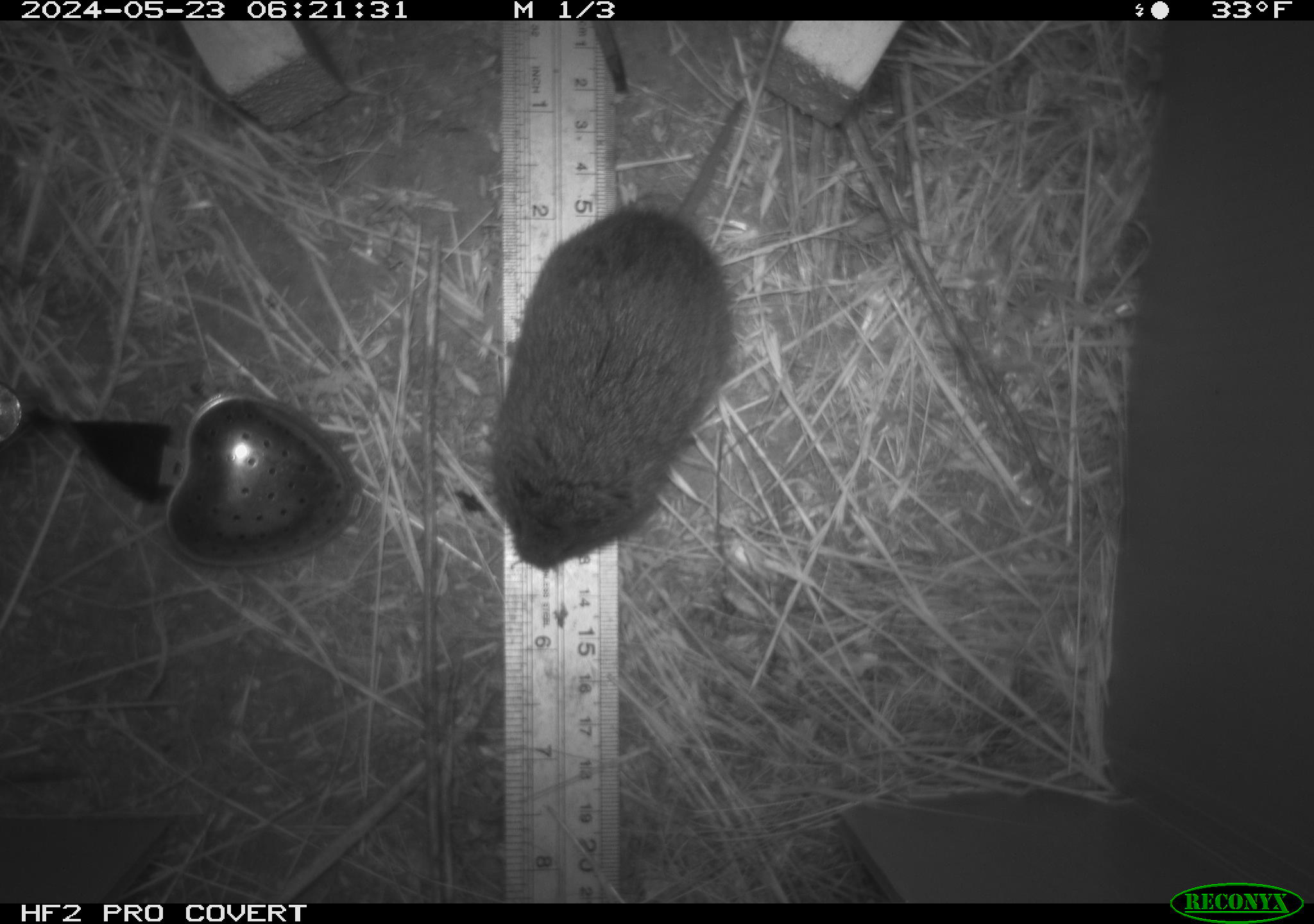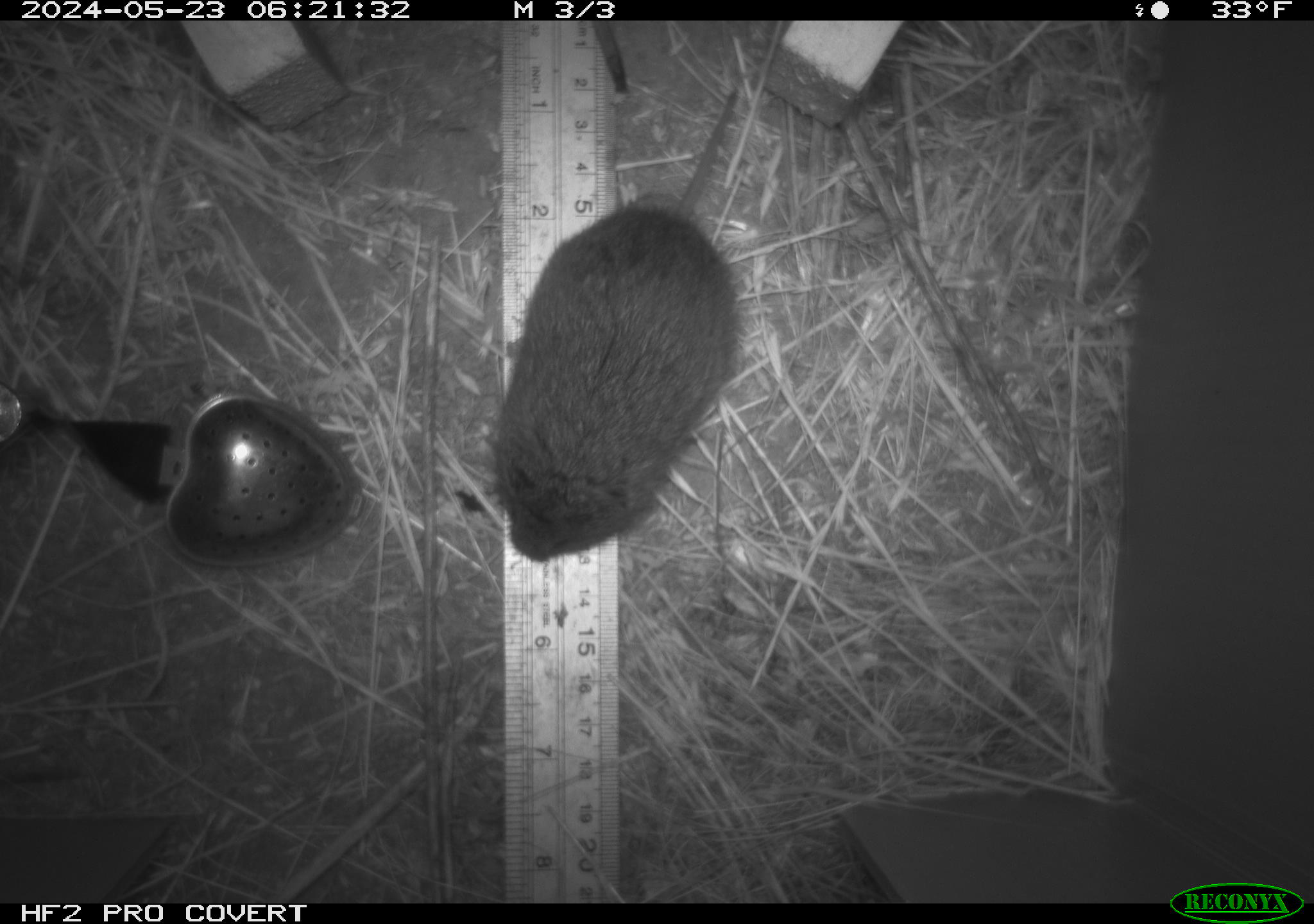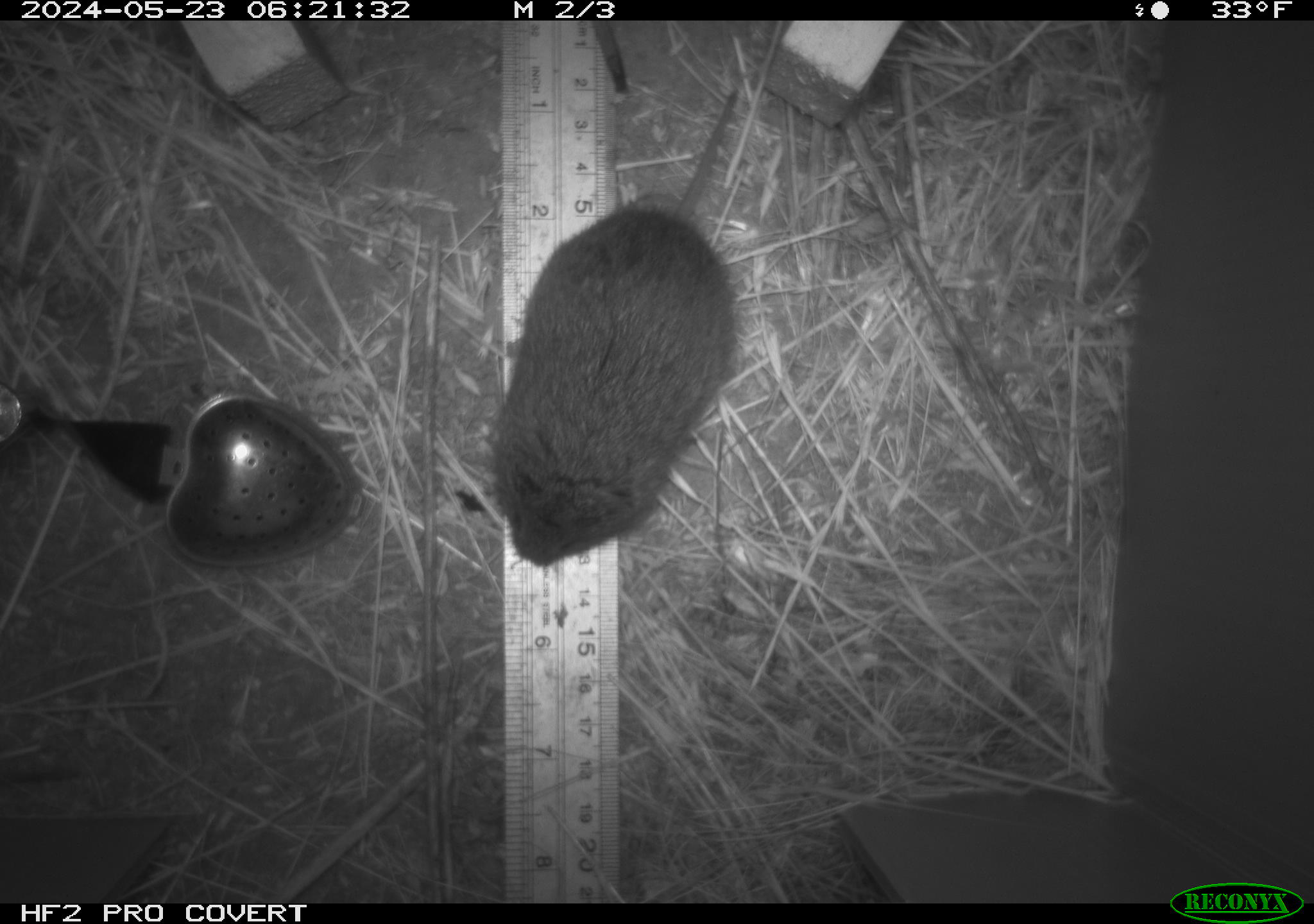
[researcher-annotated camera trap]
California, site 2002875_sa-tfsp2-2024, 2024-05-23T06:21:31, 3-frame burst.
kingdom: Animalia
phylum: Chordata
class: Mammalia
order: Rodentia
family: Cricetidae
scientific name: Arvicolinae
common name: voles, lemmings, and muskrats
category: arvicolinae subfamily